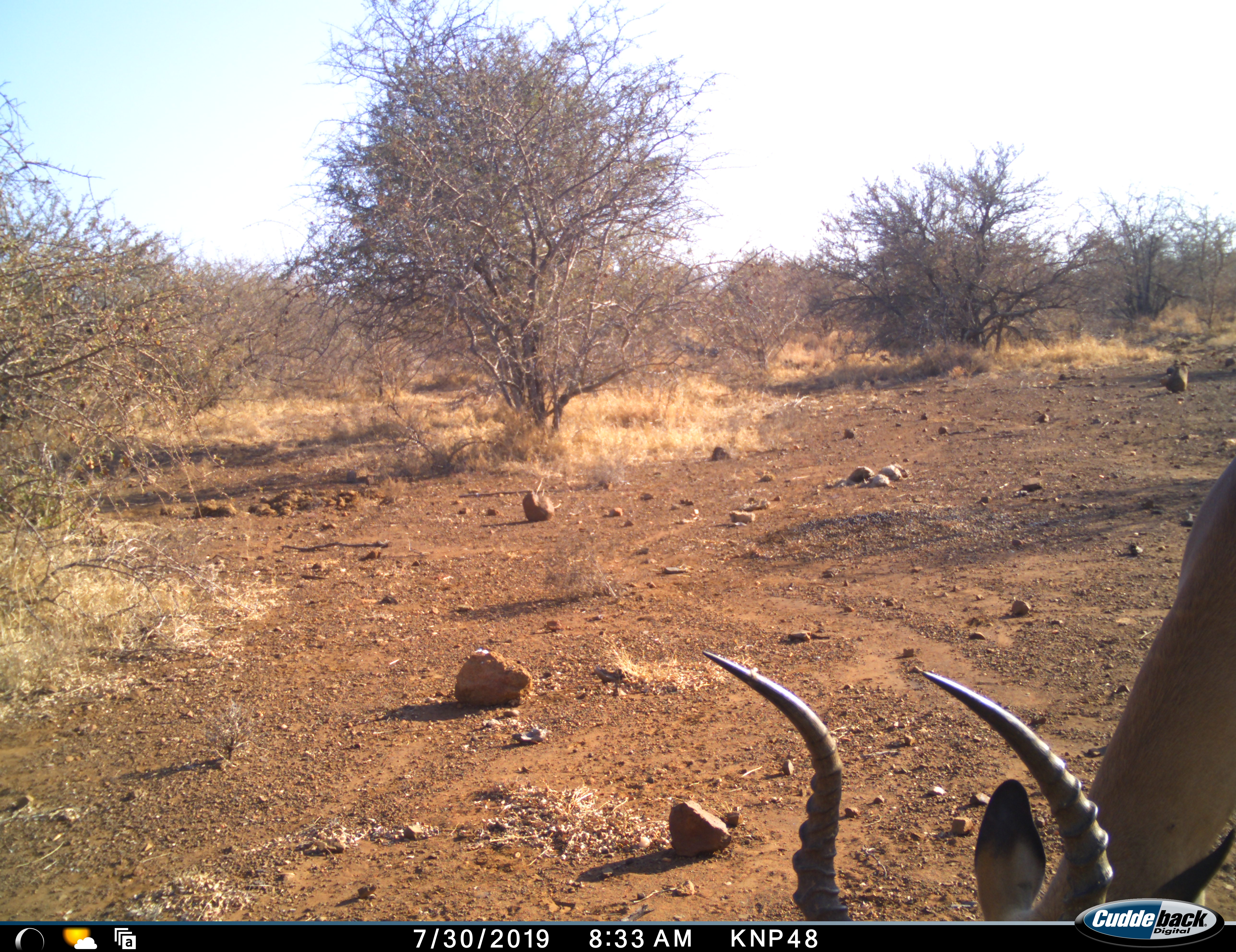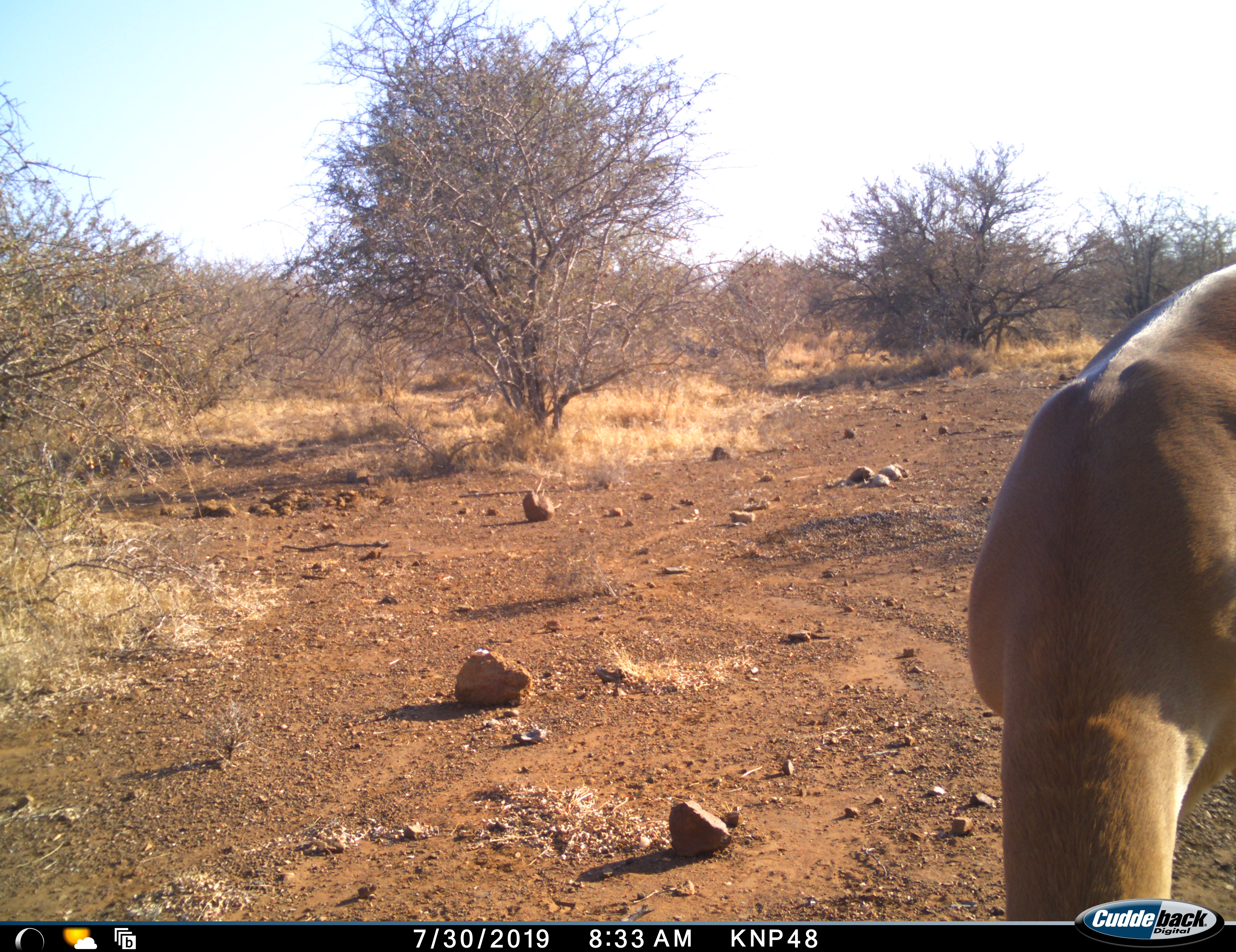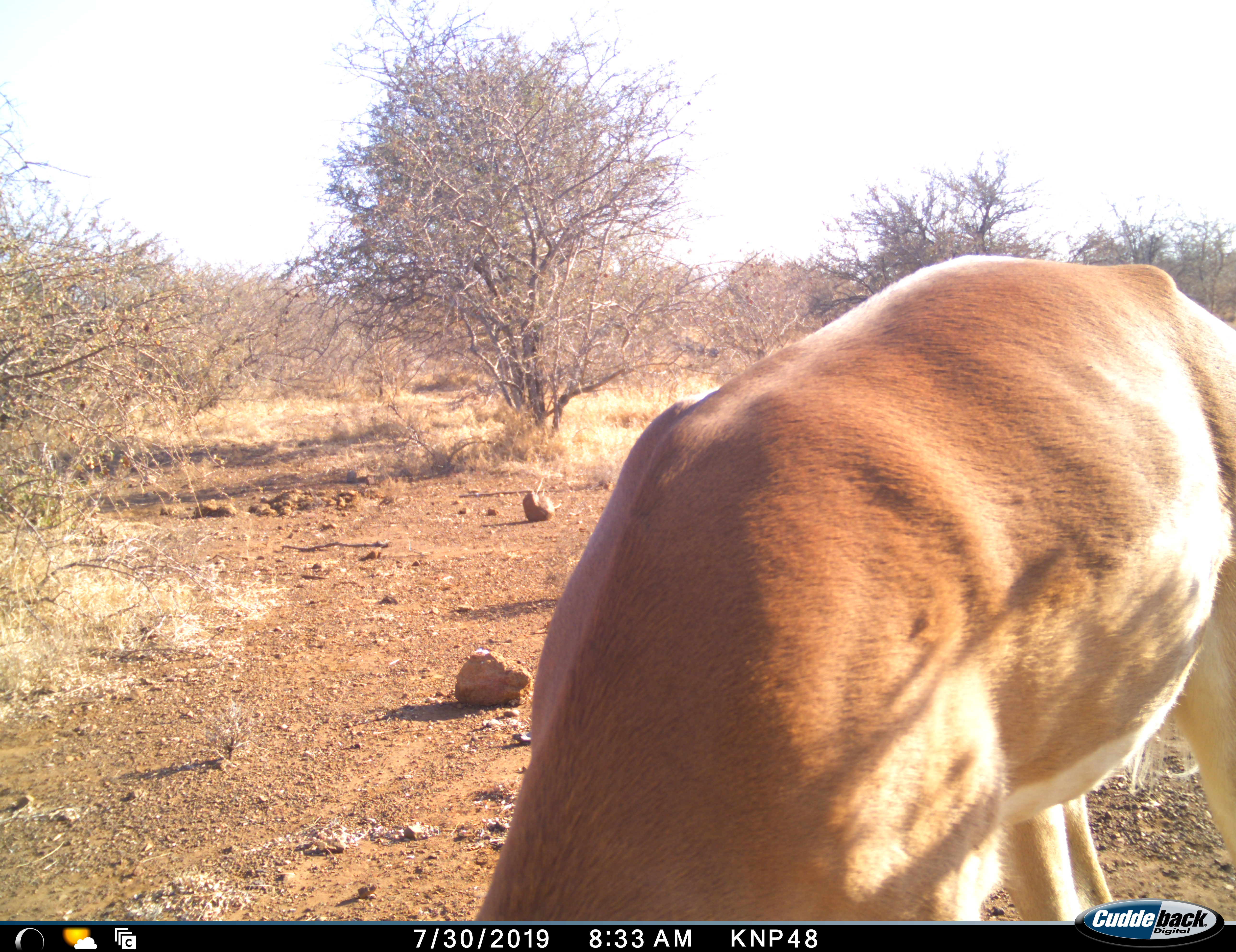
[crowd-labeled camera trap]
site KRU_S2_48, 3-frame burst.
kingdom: Animalia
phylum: Chordata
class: Mammalia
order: Artiodactyla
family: Bovidae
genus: Aepyceros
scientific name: Aepyceros melampus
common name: impala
Impala (Aepyceros melampus), count 1. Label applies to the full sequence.